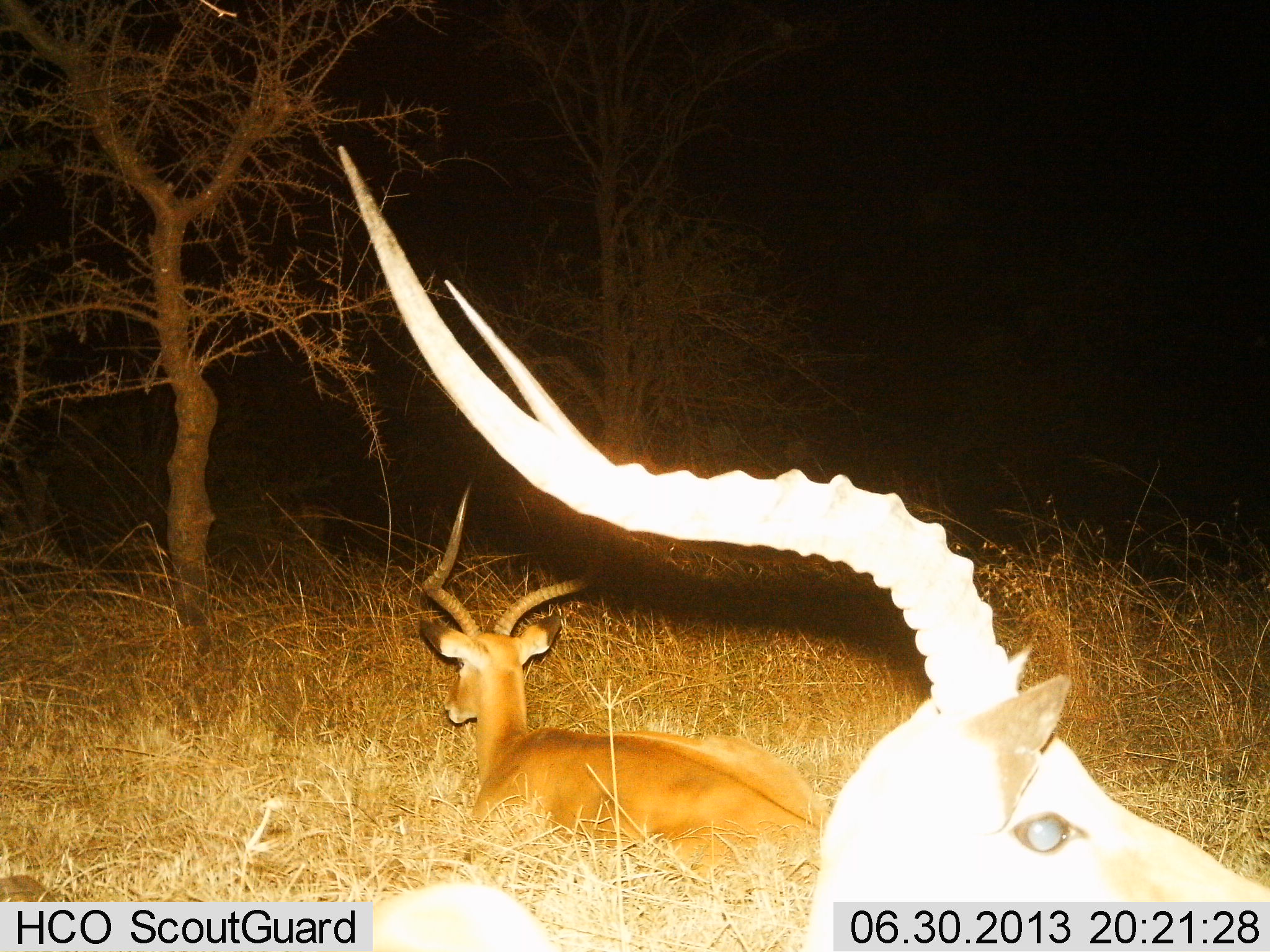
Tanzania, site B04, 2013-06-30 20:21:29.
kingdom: Animalia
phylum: Chordata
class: Mammalia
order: Artiodactyla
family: Bovidae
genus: Aepyceros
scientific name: Aepyceros melampus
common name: impala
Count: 2.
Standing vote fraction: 0%.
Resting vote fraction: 100%.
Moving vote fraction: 0%.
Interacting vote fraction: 0%.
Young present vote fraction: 0%.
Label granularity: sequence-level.